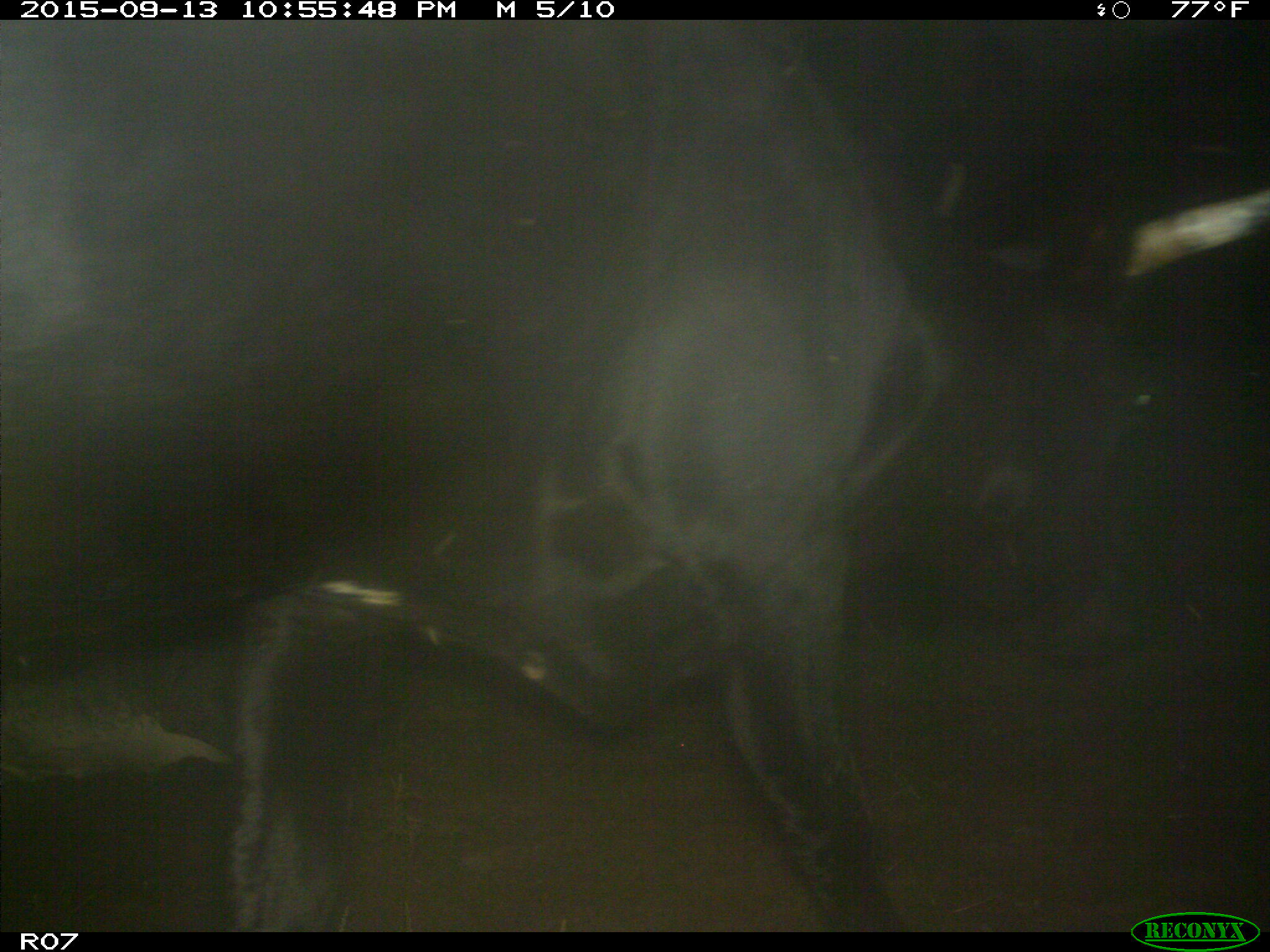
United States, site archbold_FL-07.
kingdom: Animalia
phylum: Chordata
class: Mammalia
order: Artiodactyla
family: Bovidae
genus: Bos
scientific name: Bos taurus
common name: domestic cow